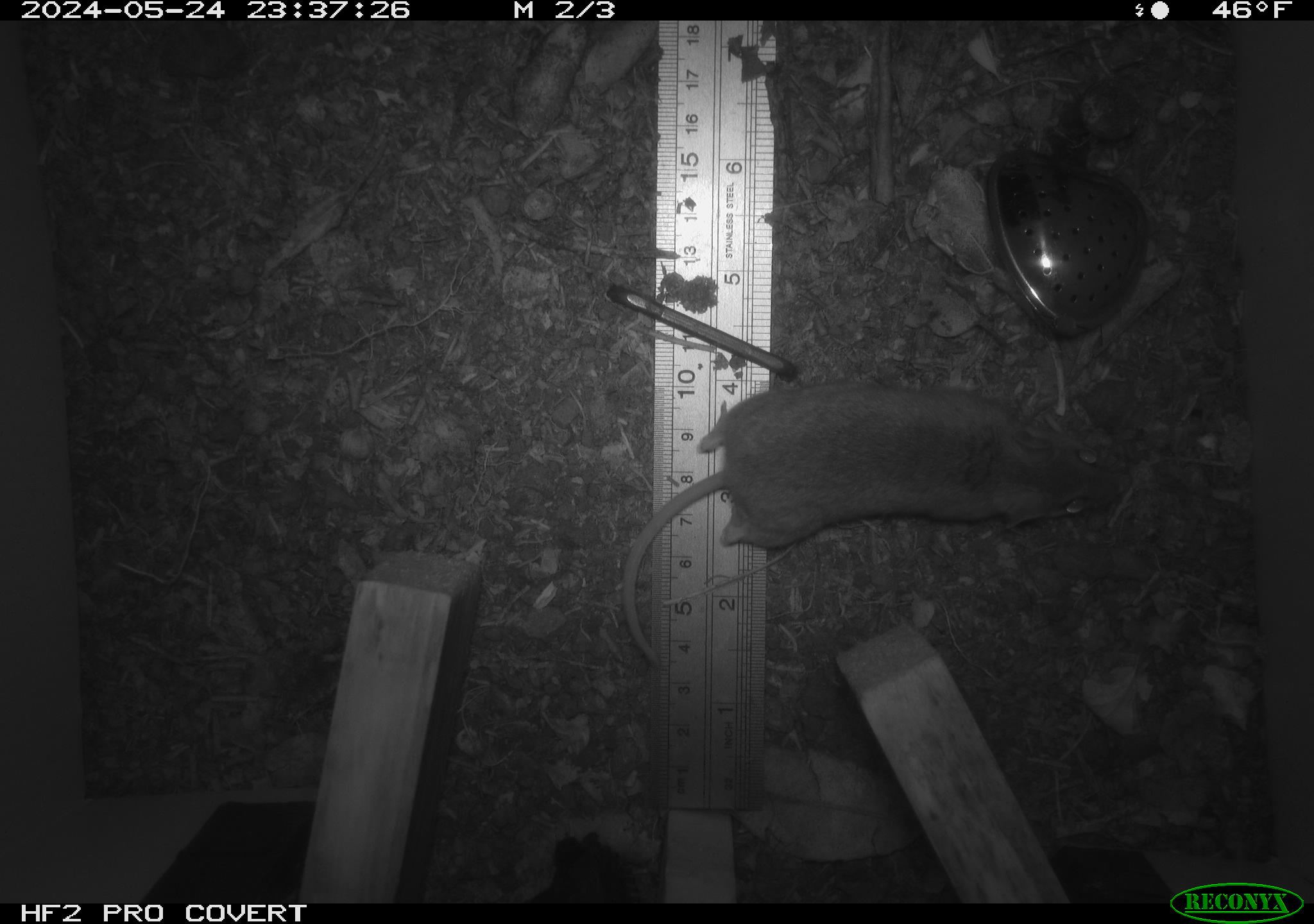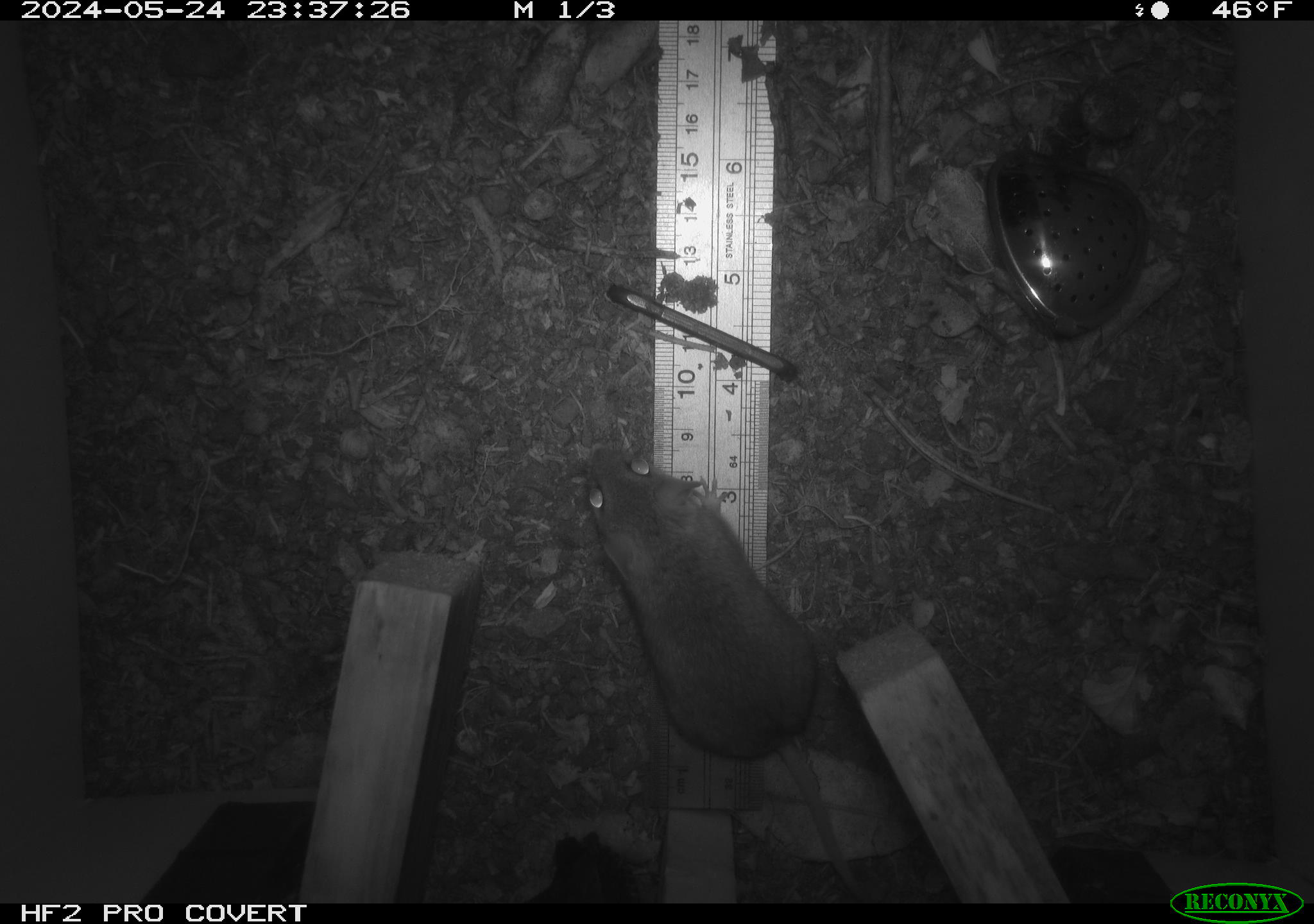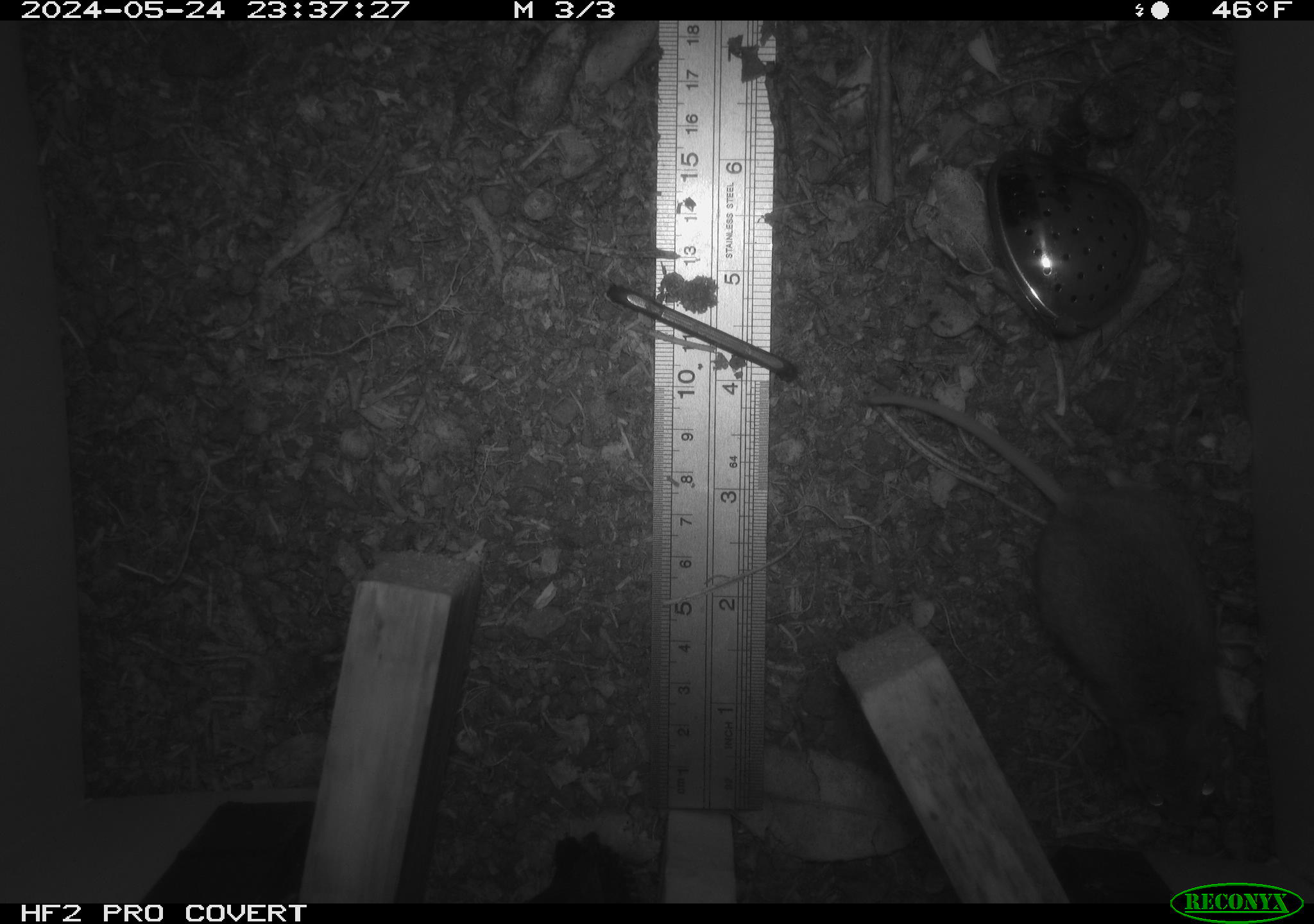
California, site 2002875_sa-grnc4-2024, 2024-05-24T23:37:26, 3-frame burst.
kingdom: Animalia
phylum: Chordata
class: Mammalia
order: Rodentia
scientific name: Rodentia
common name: rodent